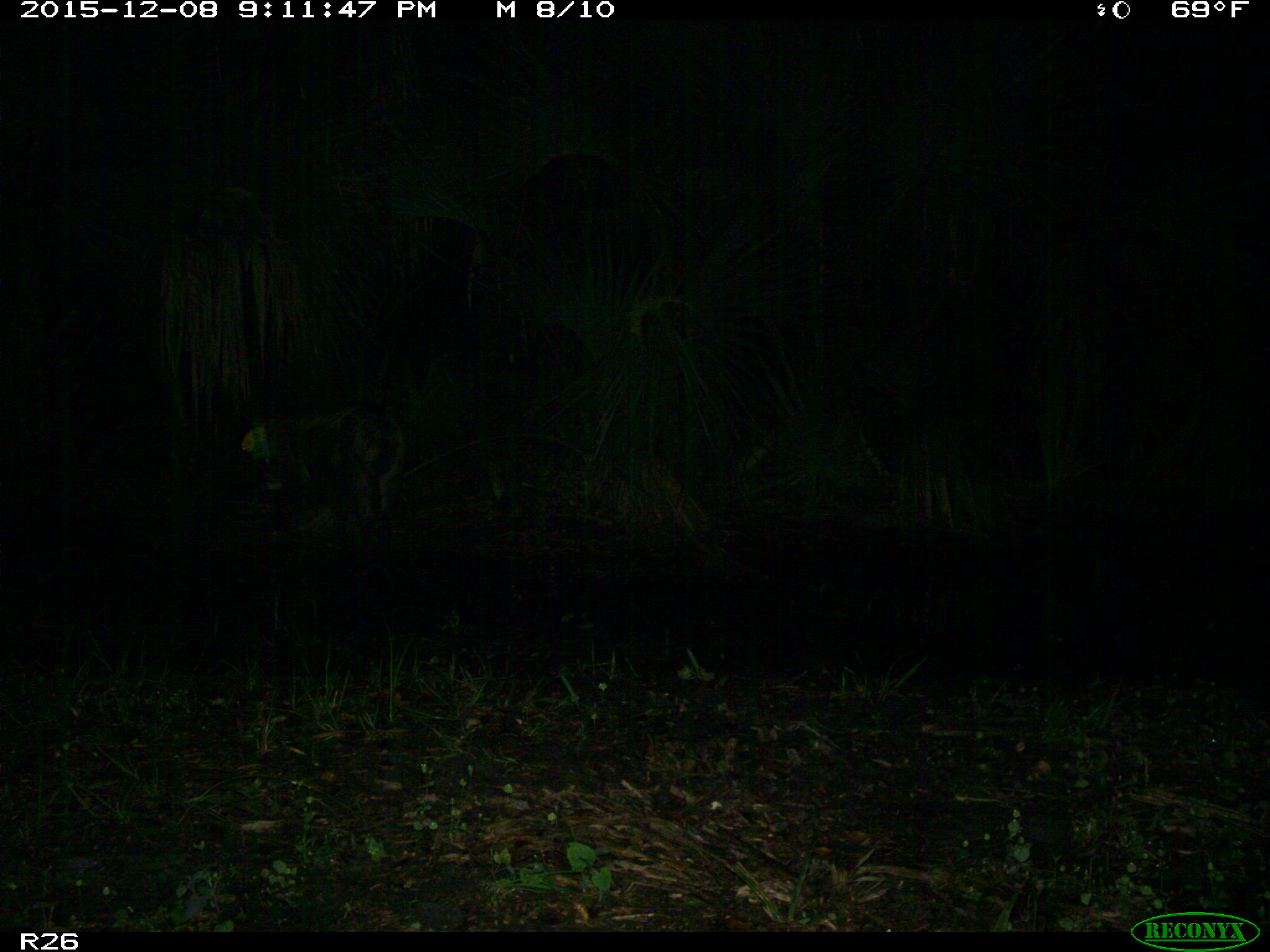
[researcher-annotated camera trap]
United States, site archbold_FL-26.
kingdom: Animalia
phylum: Chordata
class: Mammalia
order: Artiodactyla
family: Suidae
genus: Sus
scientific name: Sus scrofa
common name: wild boar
Sus scrofa (wild boar).